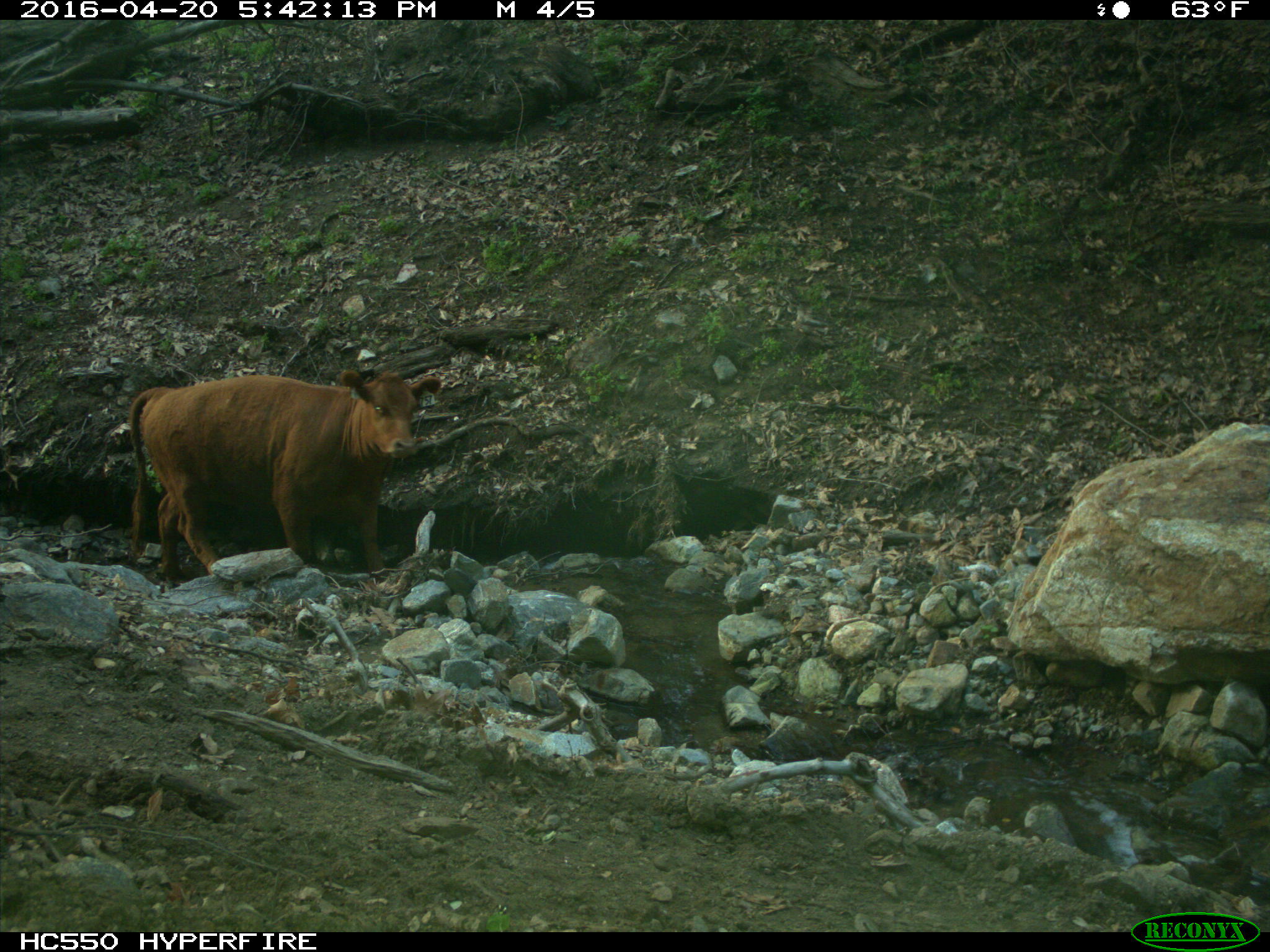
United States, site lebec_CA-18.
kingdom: Animalia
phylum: Chordata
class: Mammalia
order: Artiodactyla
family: Bovidae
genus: Bos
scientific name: Bos taurus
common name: domestic cow